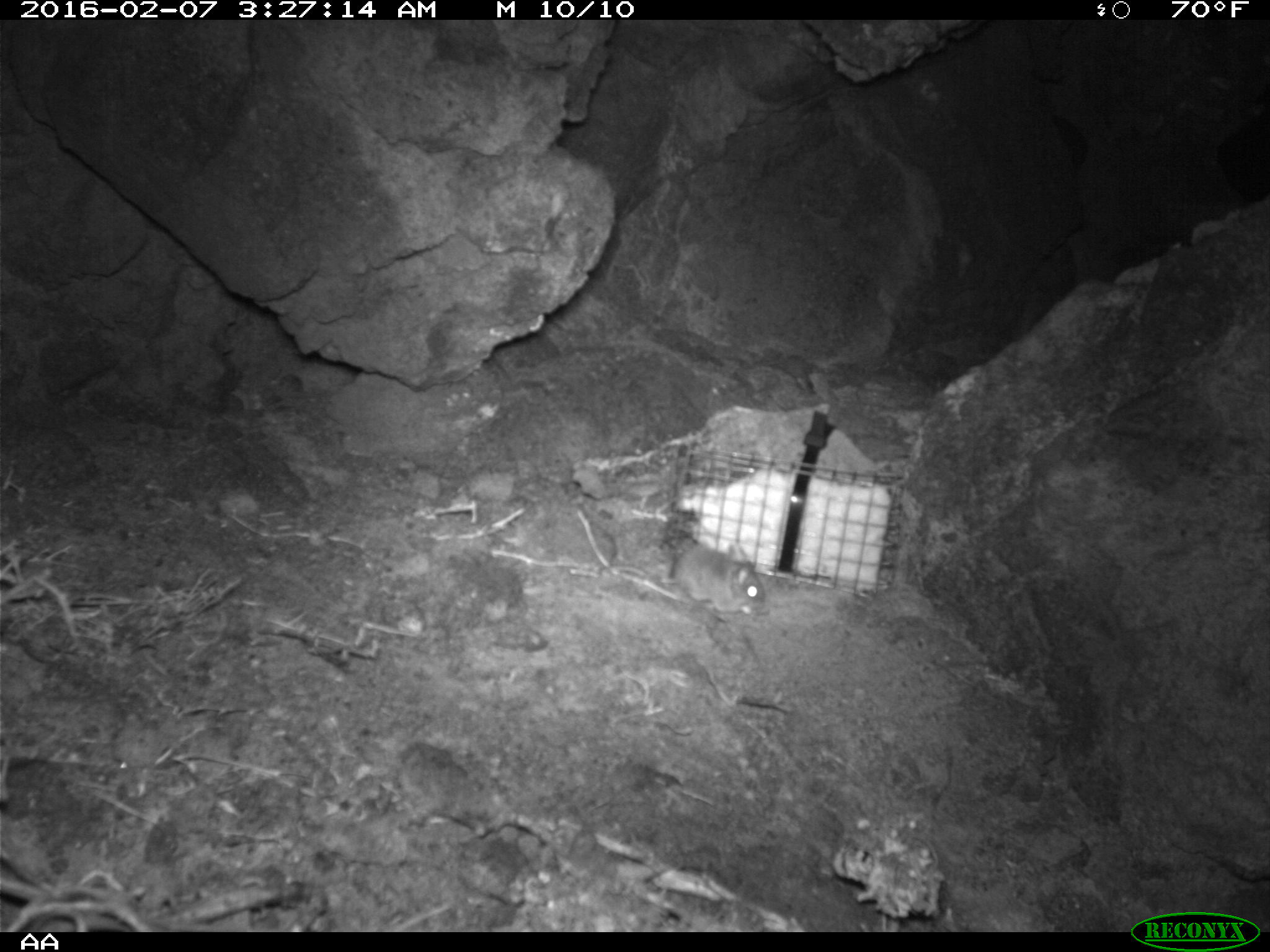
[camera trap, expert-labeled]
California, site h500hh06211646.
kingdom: Animalia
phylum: Chordata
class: Mammalia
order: Rodentia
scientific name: Rodentia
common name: rodent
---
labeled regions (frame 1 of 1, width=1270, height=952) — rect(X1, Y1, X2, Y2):
rodent: rect(663, 536, 766, 606)